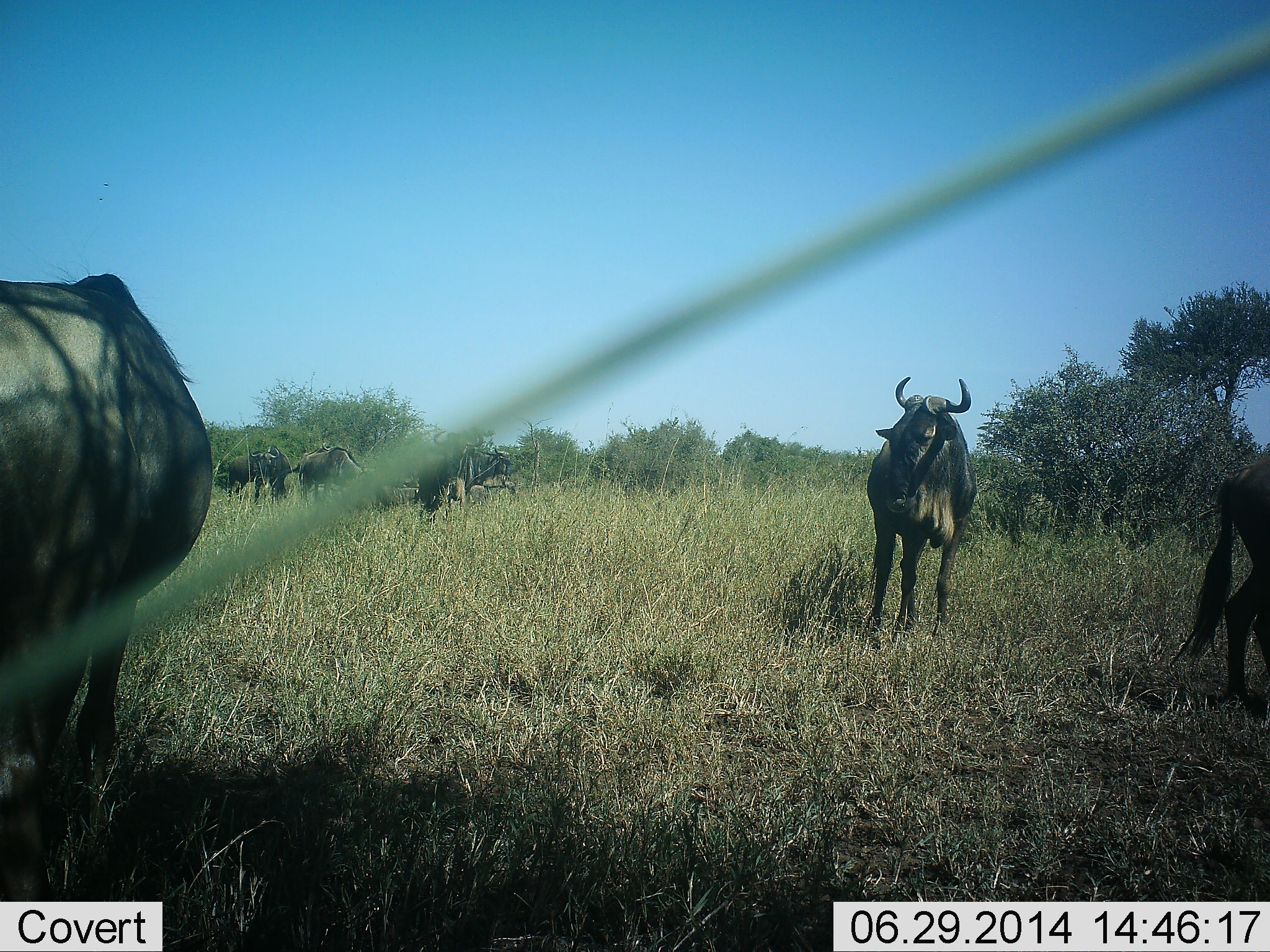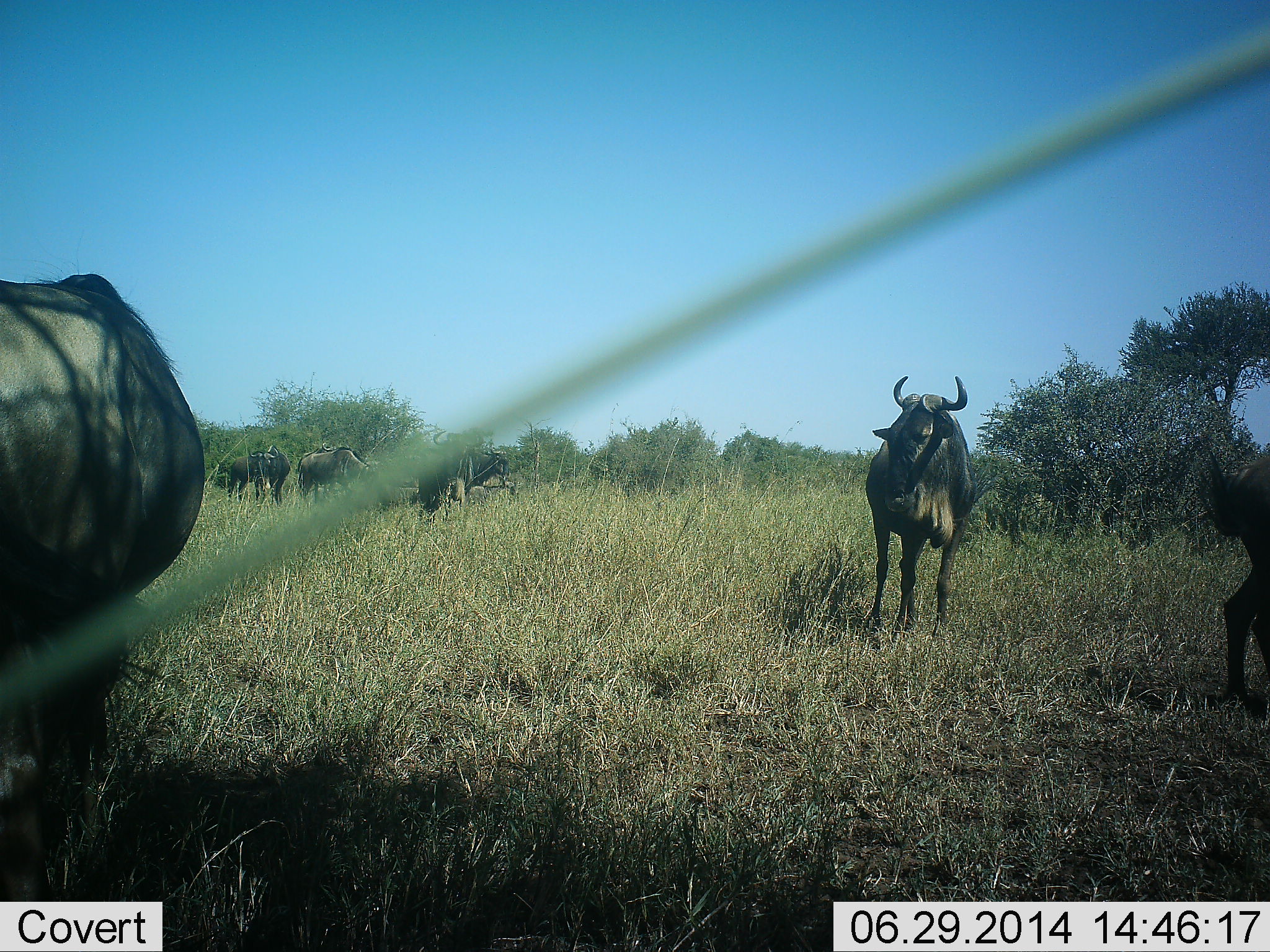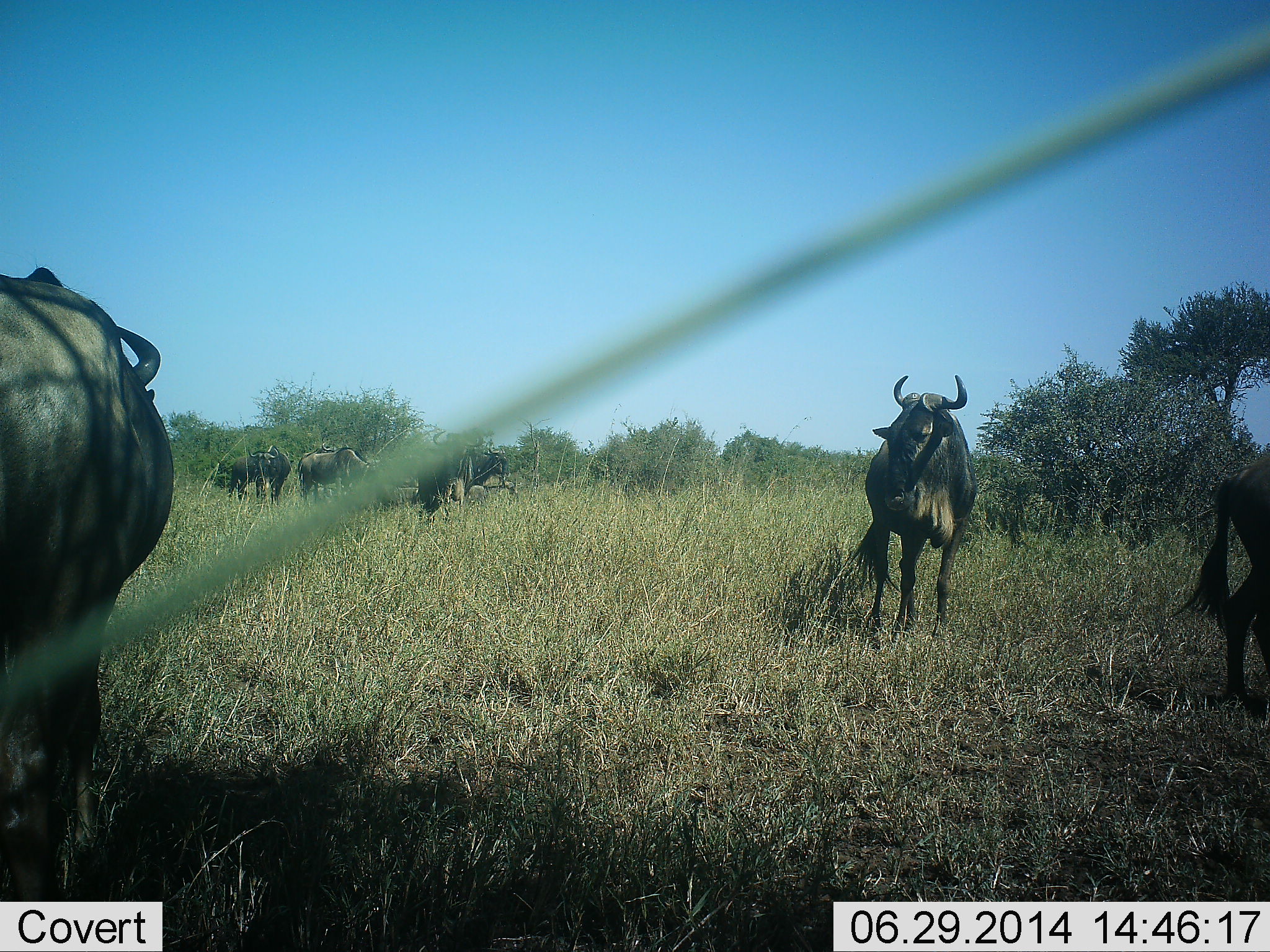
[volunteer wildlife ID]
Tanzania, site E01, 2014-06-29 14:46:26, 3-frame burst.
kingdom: Animalia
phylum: Chordata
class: Mammalia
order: Artiodactyla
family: Bovidae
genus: Connochaetes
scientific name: Connochaetes taurinus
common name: blue wildebeest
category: wildebeest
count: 7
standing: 100%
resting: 0%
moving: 10%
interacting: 0%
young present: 0%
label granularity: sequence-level